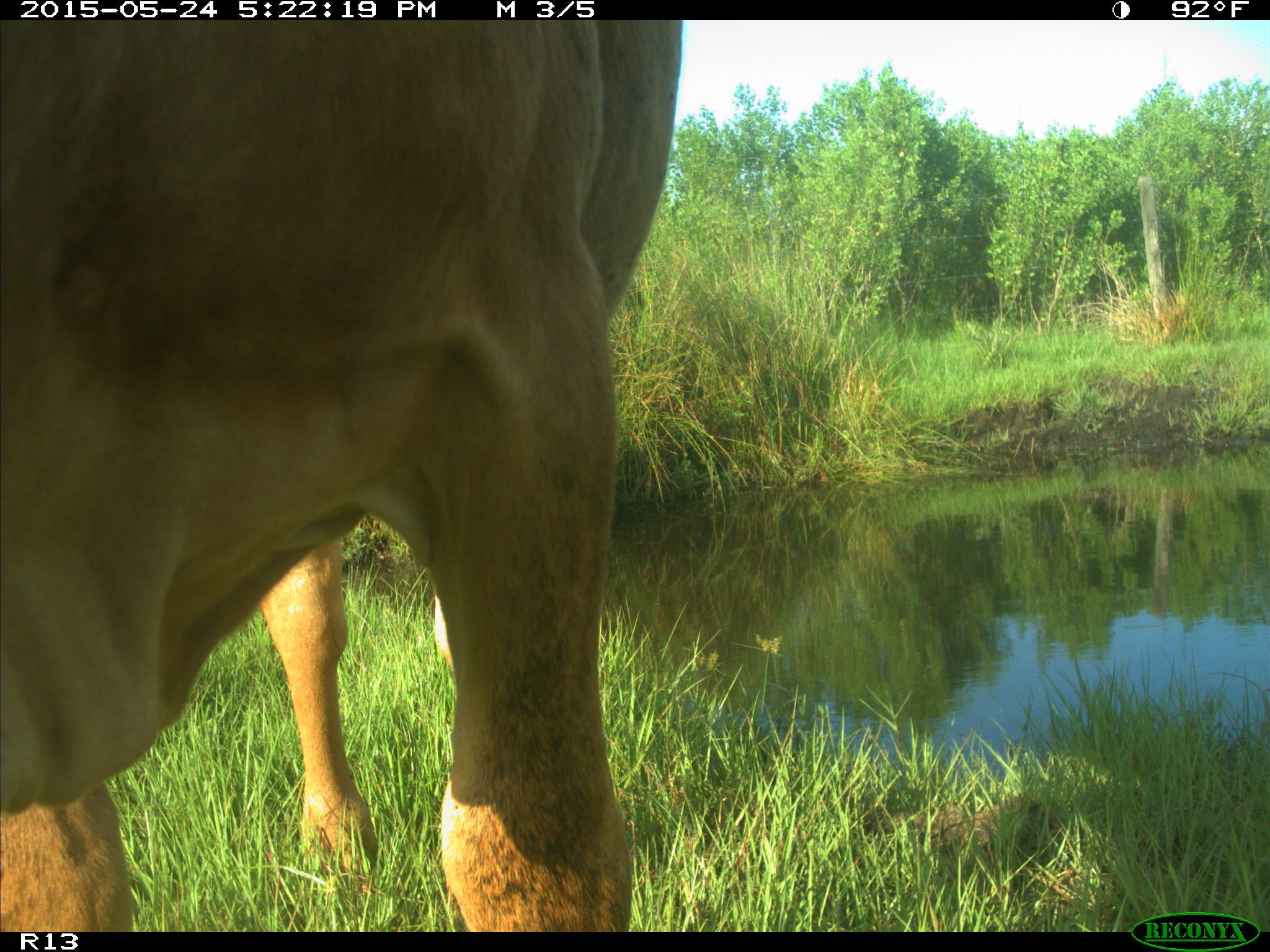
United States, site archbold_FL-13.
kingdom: Animalia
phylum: Chordata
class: Mammalia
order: Artiodactyla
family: Bovidae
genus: Bos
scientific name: Bos taurus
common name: domestic cow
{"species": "Bos taurus (domestic cow)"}